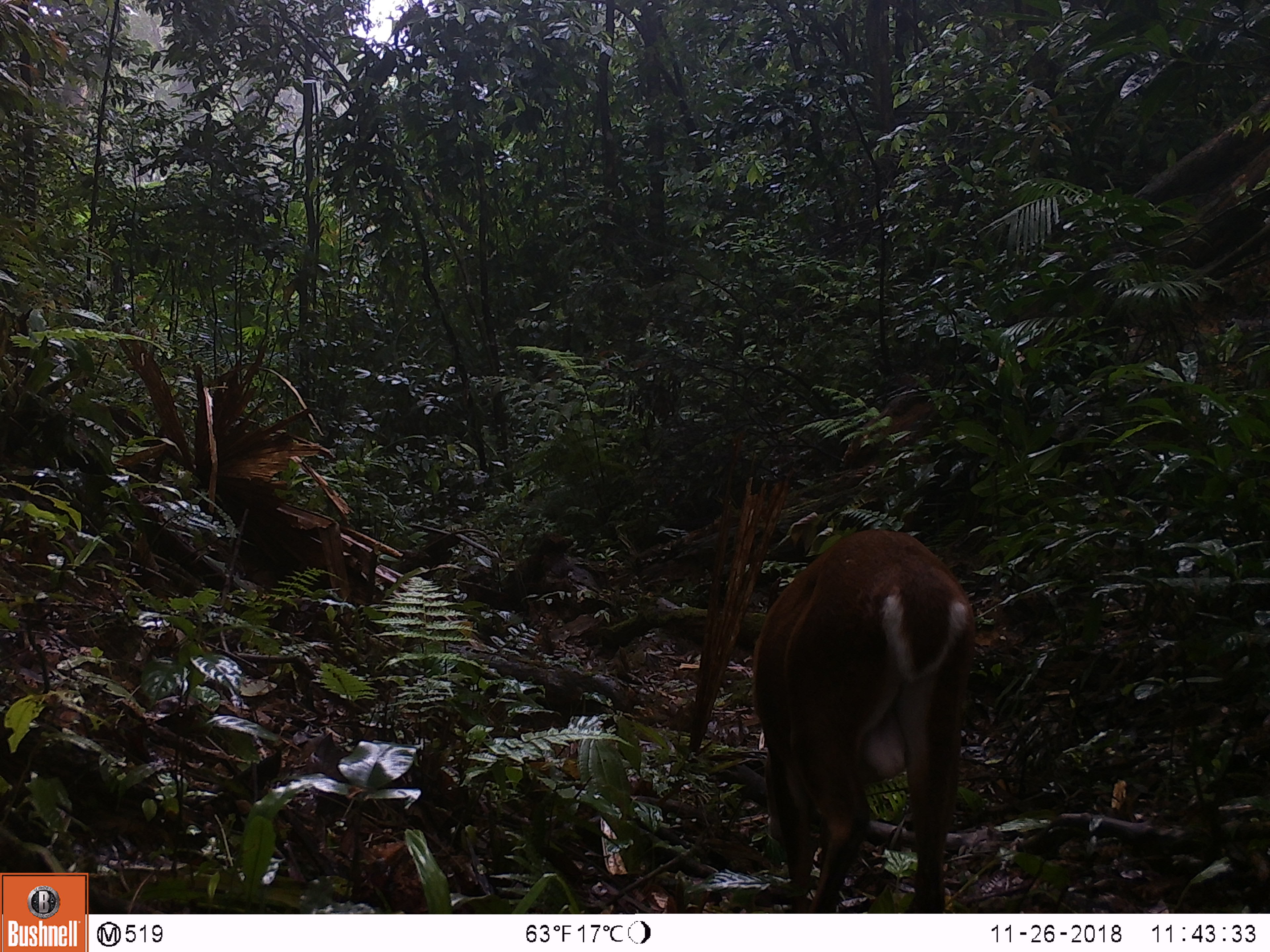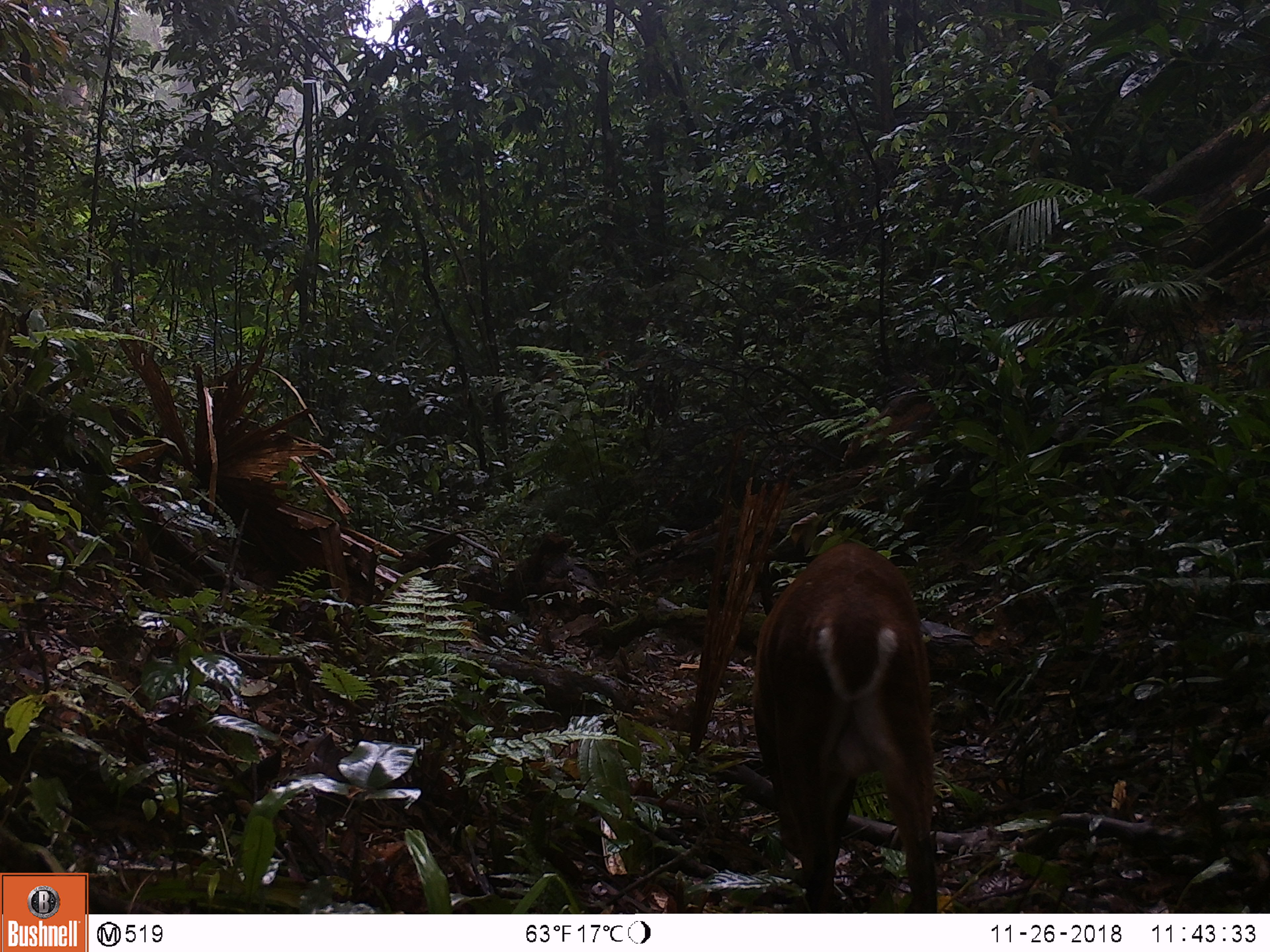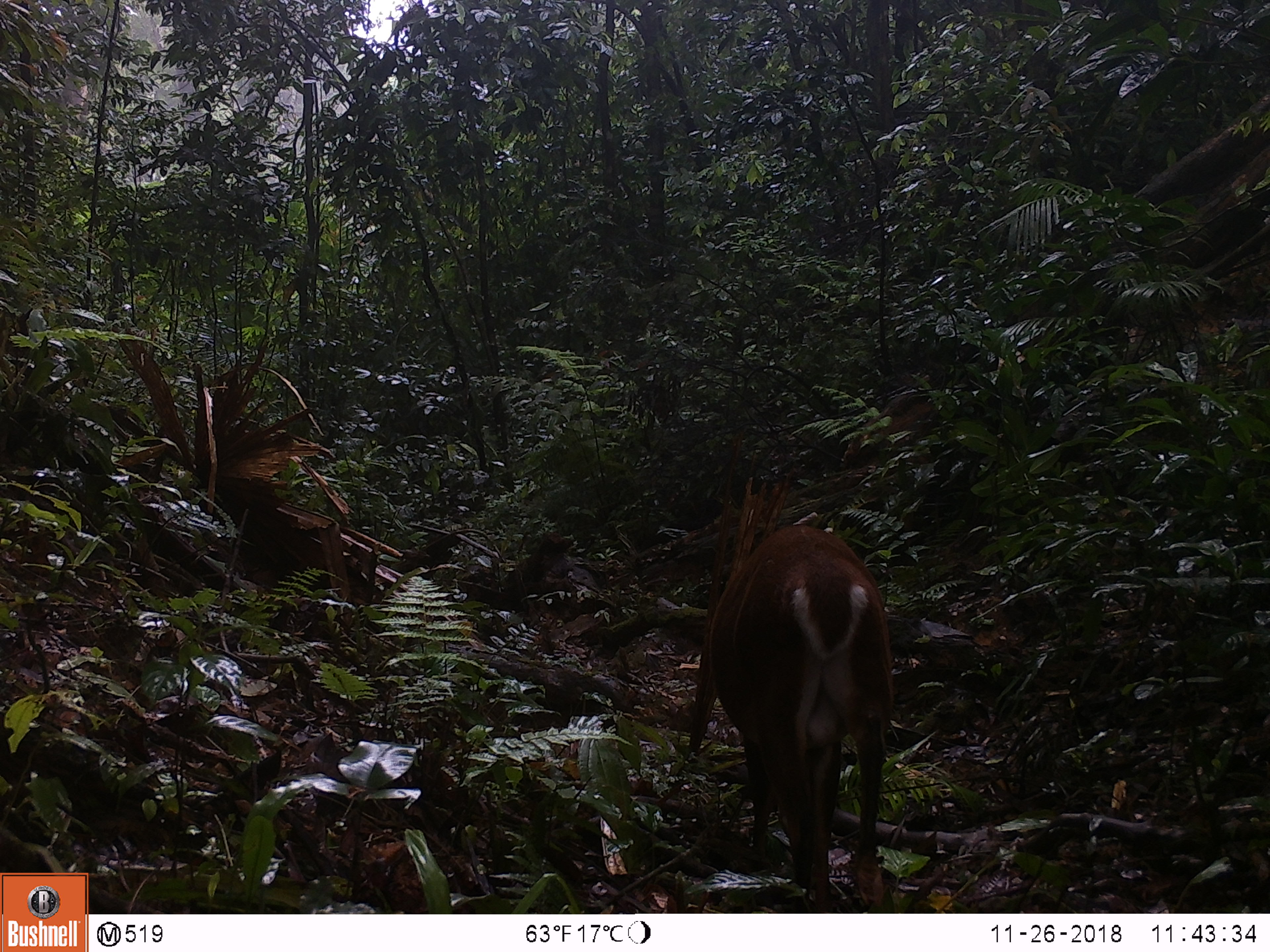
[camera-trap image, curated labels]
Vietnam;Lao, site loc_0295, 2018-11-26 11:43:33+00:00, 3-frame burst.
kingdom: Animalia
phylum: Chordata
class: Mammalia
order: Artiodactyla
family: Cervidae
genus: Muntiacus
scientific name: Muntiacus vuquangensis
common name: large-antlered muntjac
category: large antlered muntjac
Large antlered muntjac (large-antlered muntjac) (Muntiacus vuquangensis). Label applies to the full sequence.